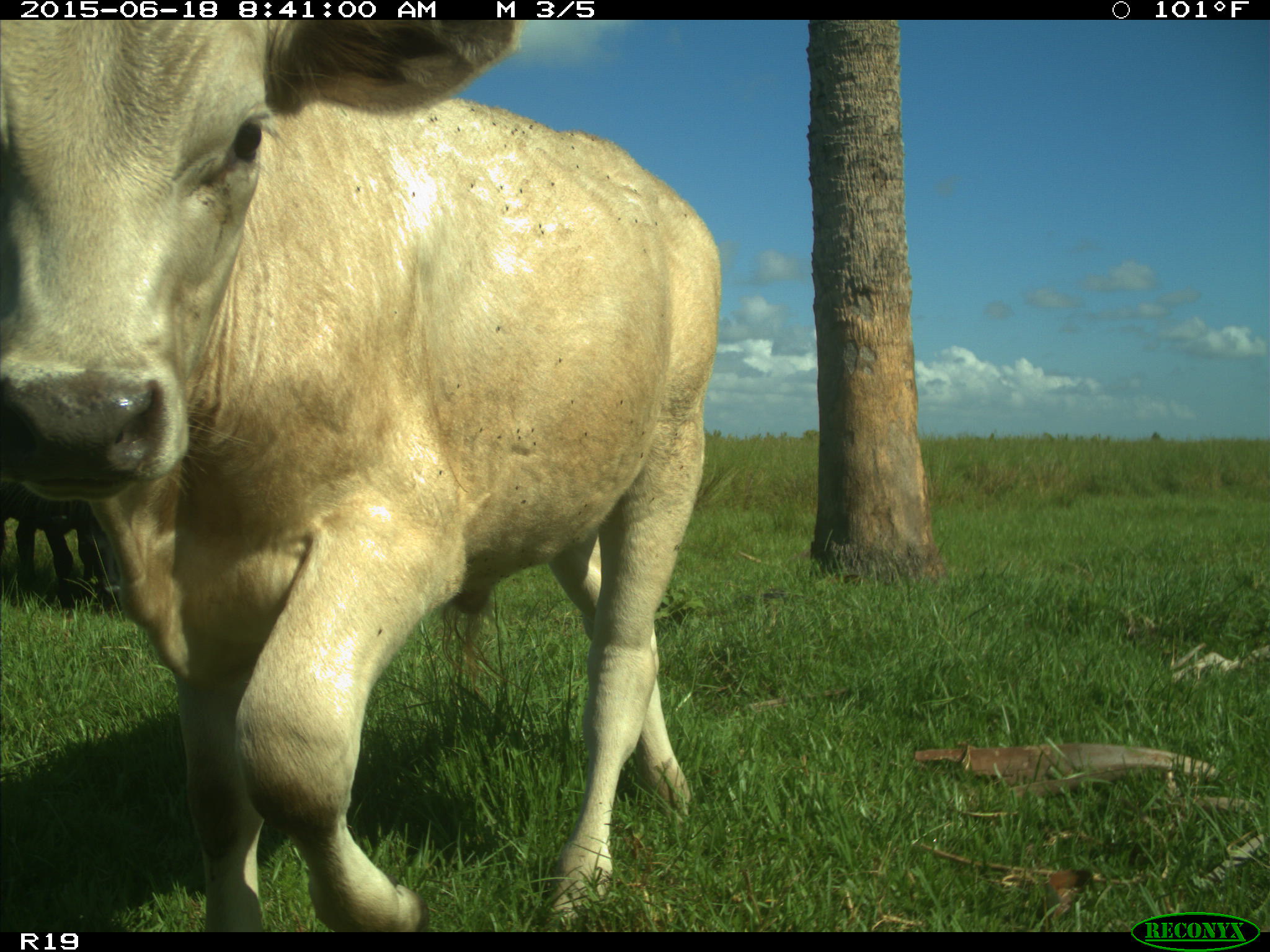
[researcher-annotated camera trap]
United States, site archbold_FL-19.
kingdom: Animalia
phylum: Chordata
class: Mammalia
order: Artiodactyla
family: Bovidae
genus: Bos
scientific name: Bos taurus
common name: domestic cow